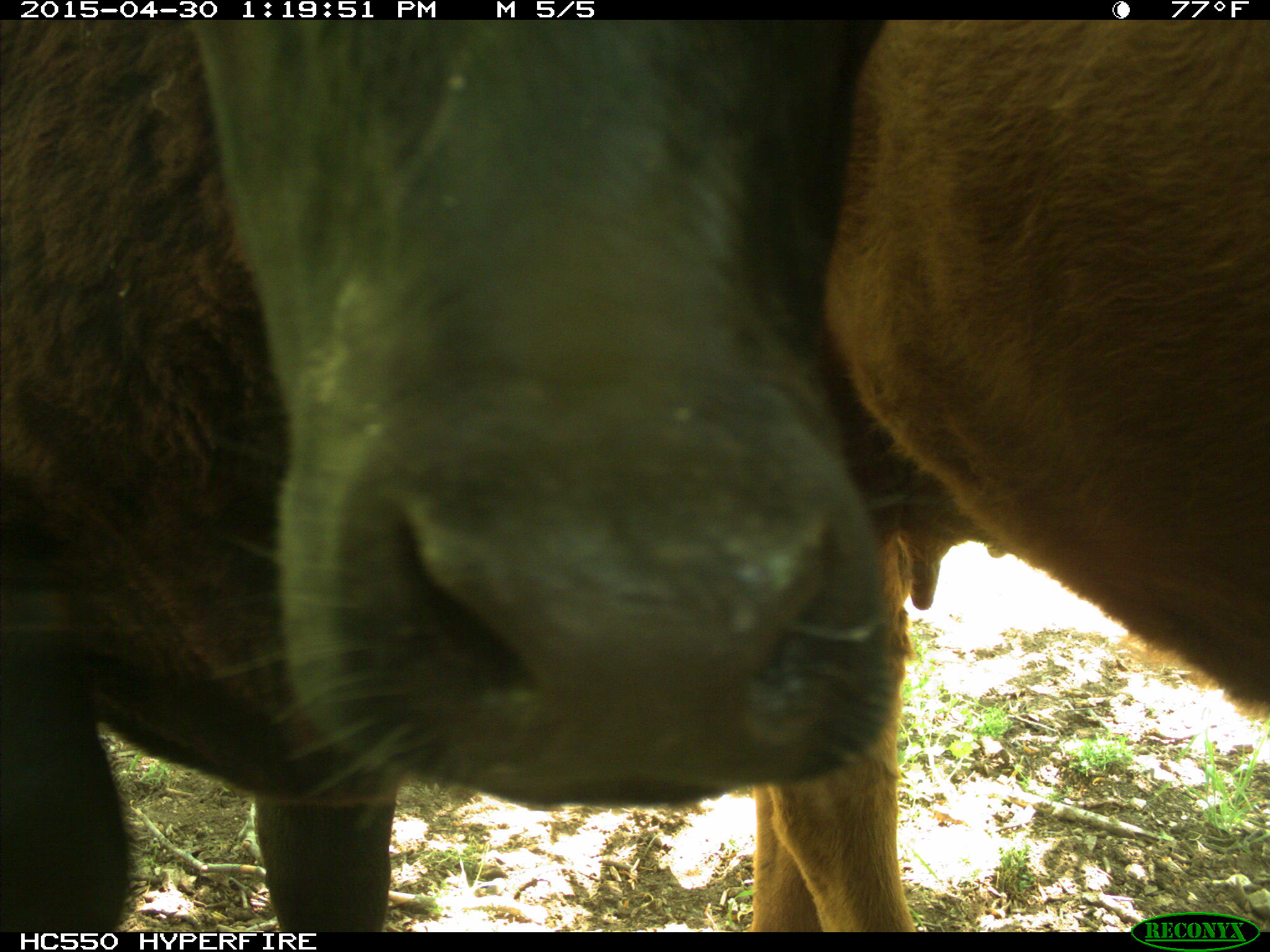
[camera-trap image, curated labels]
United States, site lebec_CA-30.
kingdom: Animalia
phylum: Chordata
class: Mammalia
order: Artiodactyla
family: Bovidae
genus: Bos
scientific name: Bos taurus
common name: domestic cow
Bos taurus (domestic cow).